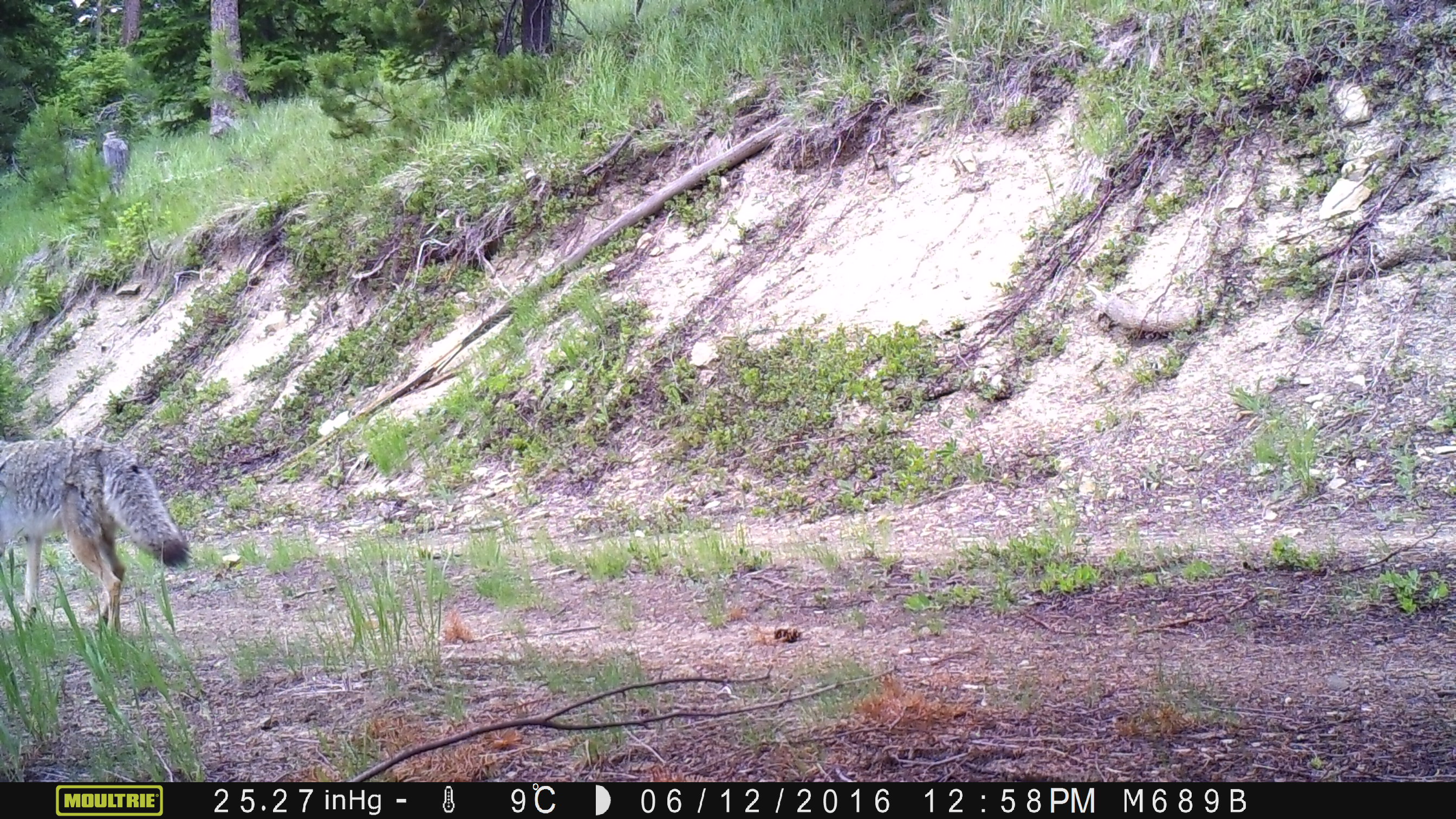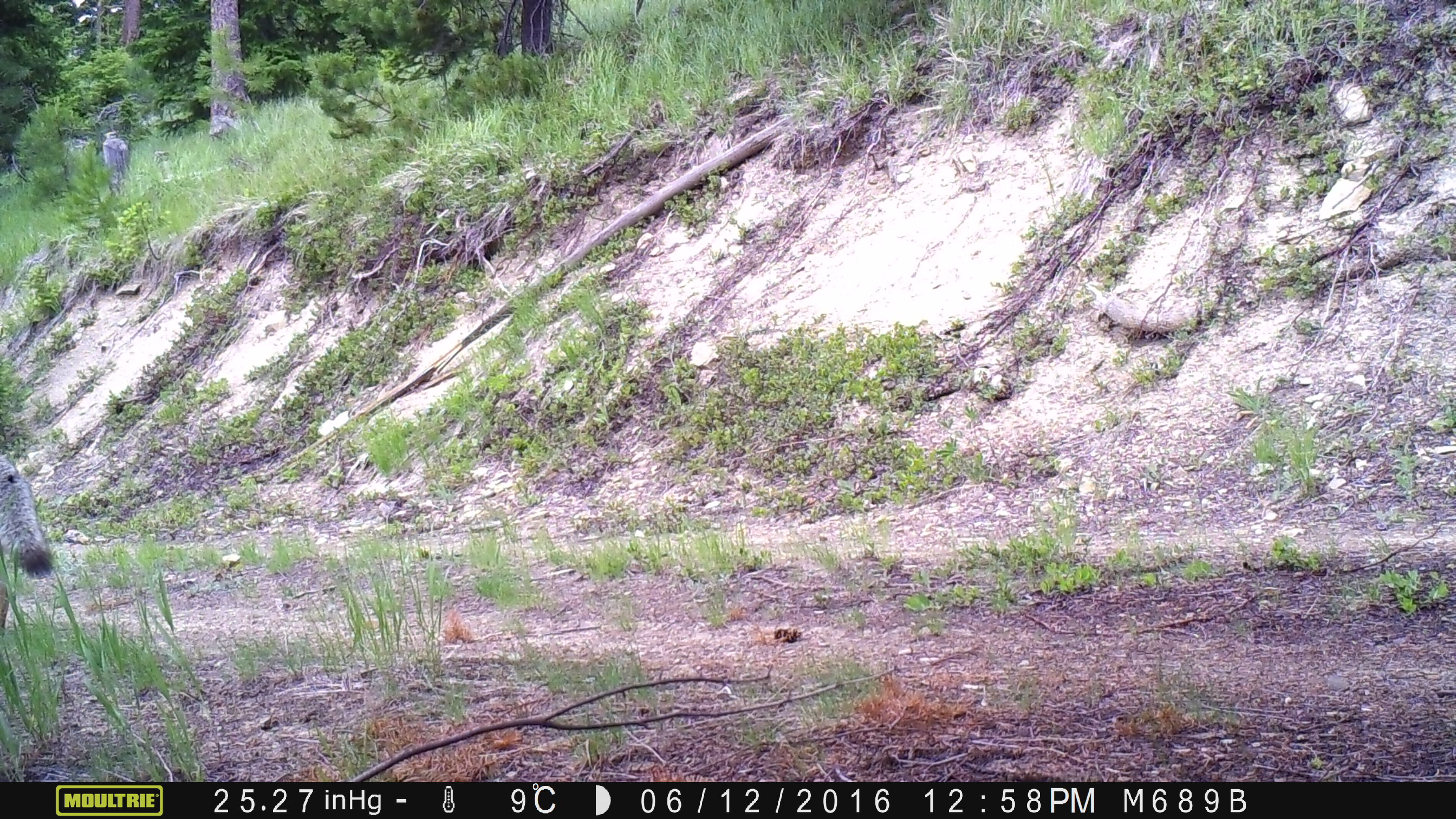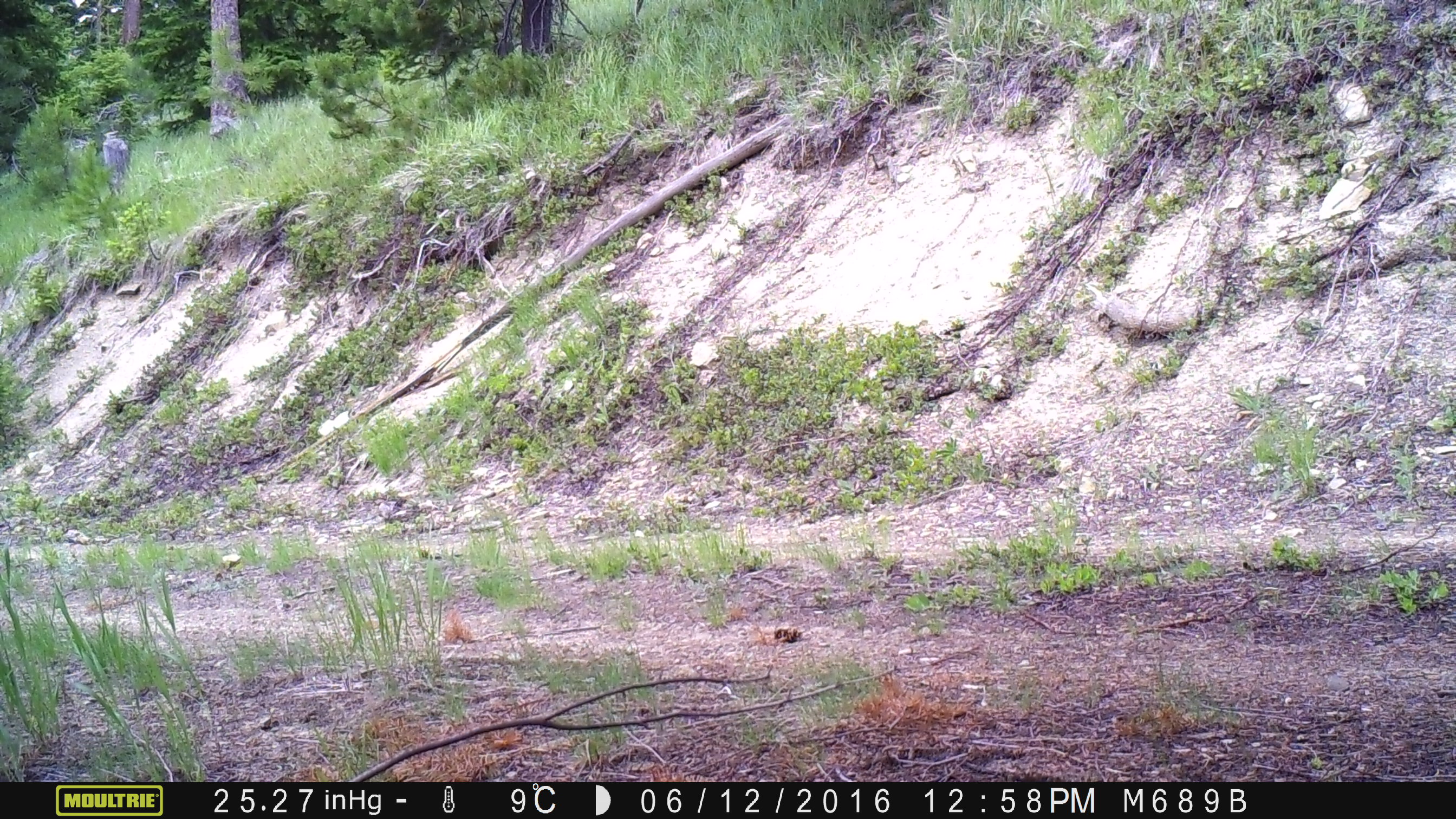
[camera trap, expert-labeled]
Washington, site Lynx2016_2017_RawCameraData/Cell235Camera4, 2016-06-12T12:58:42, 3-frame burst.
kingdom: Animalia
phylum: Chordata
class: Mammalia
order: Carnivora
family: Canidae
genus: Canis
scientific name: Canis latrans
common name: coyote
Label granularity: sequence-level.